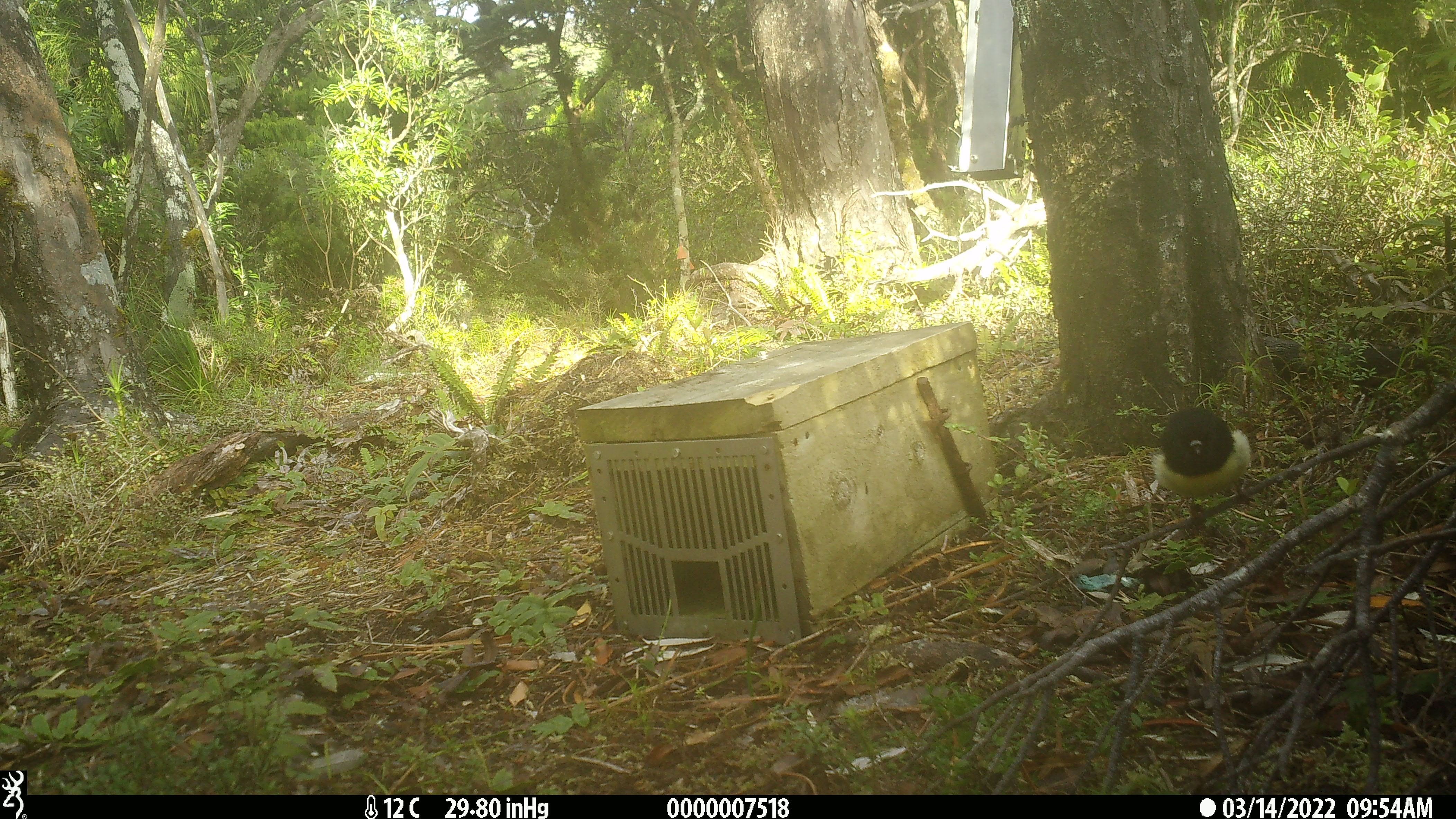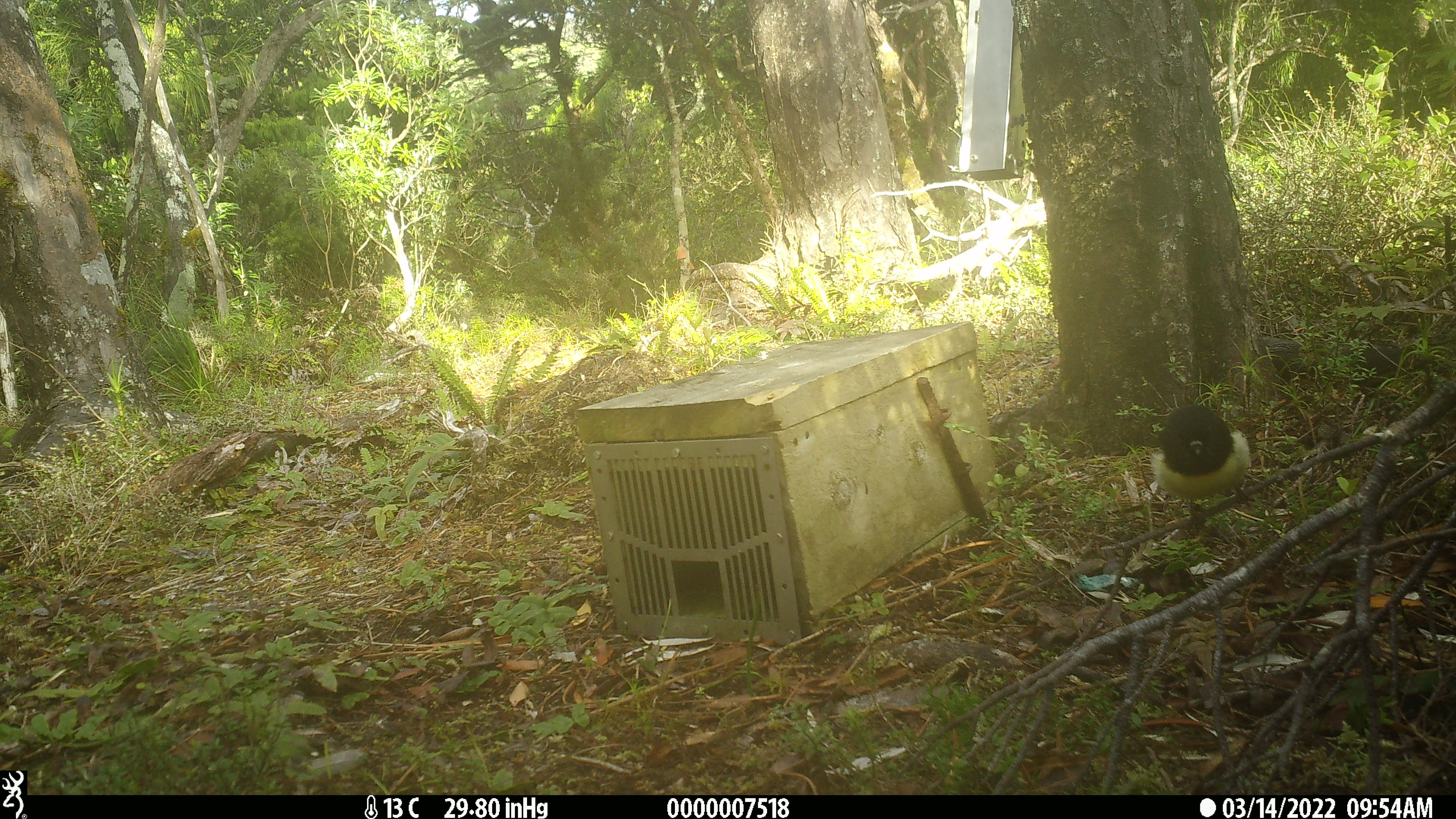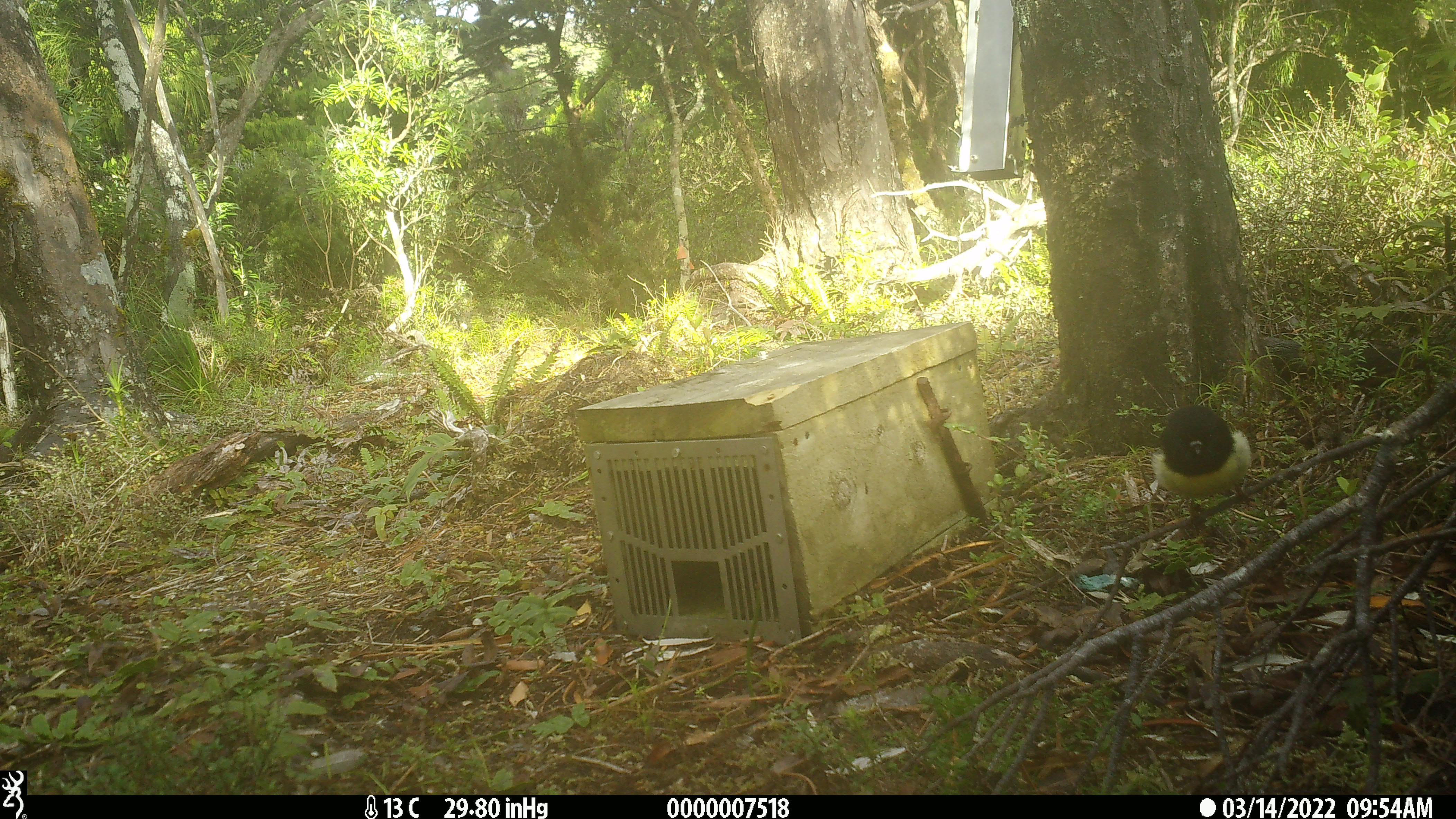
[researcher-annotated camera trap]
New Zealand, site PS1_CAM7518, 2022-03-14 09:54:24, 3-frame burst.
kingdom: Animalia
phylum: Chordata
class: Aves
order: Passeriformes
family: Petroicidae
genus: Petroica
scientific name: Petroica macrocephala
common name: tomtit